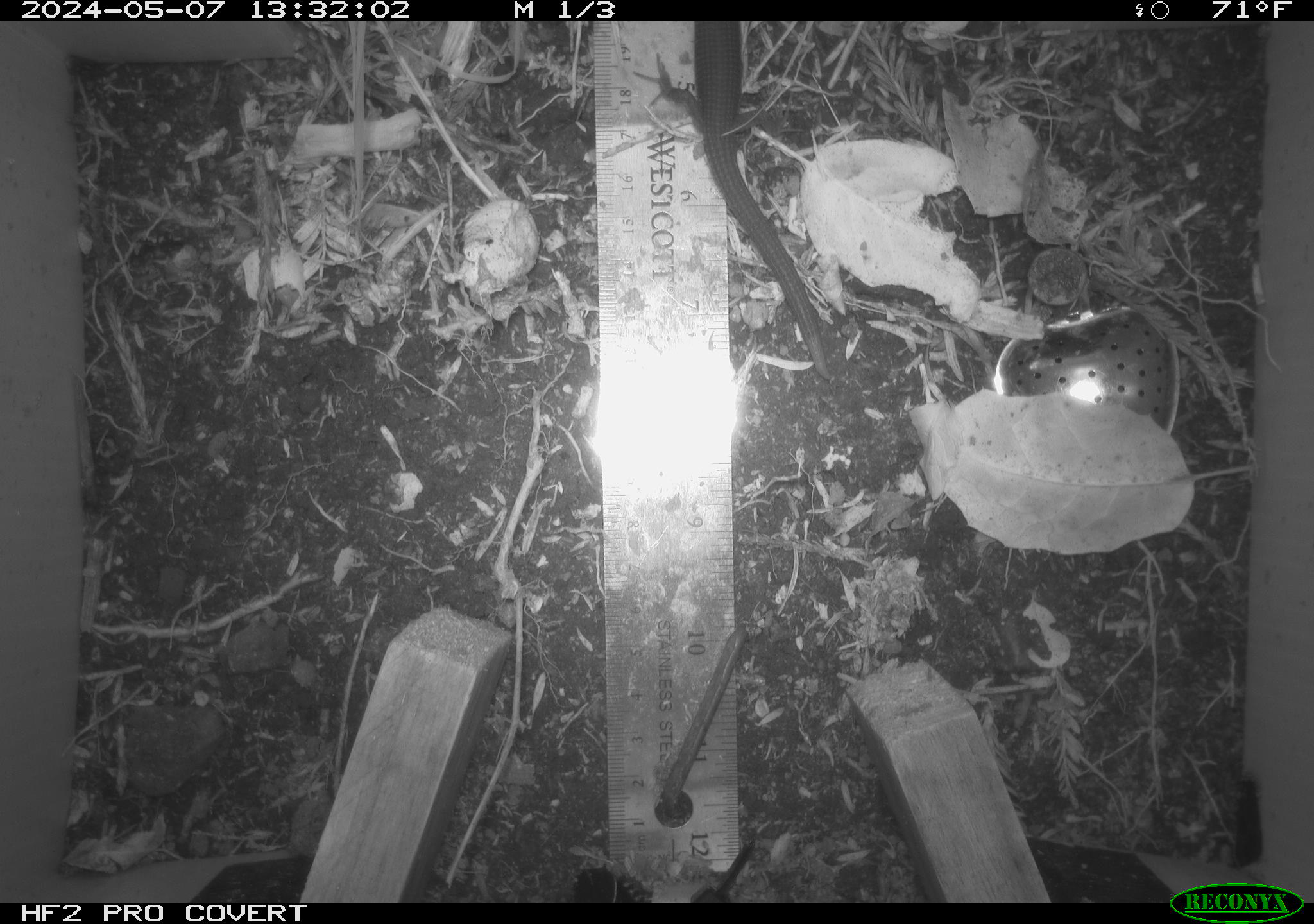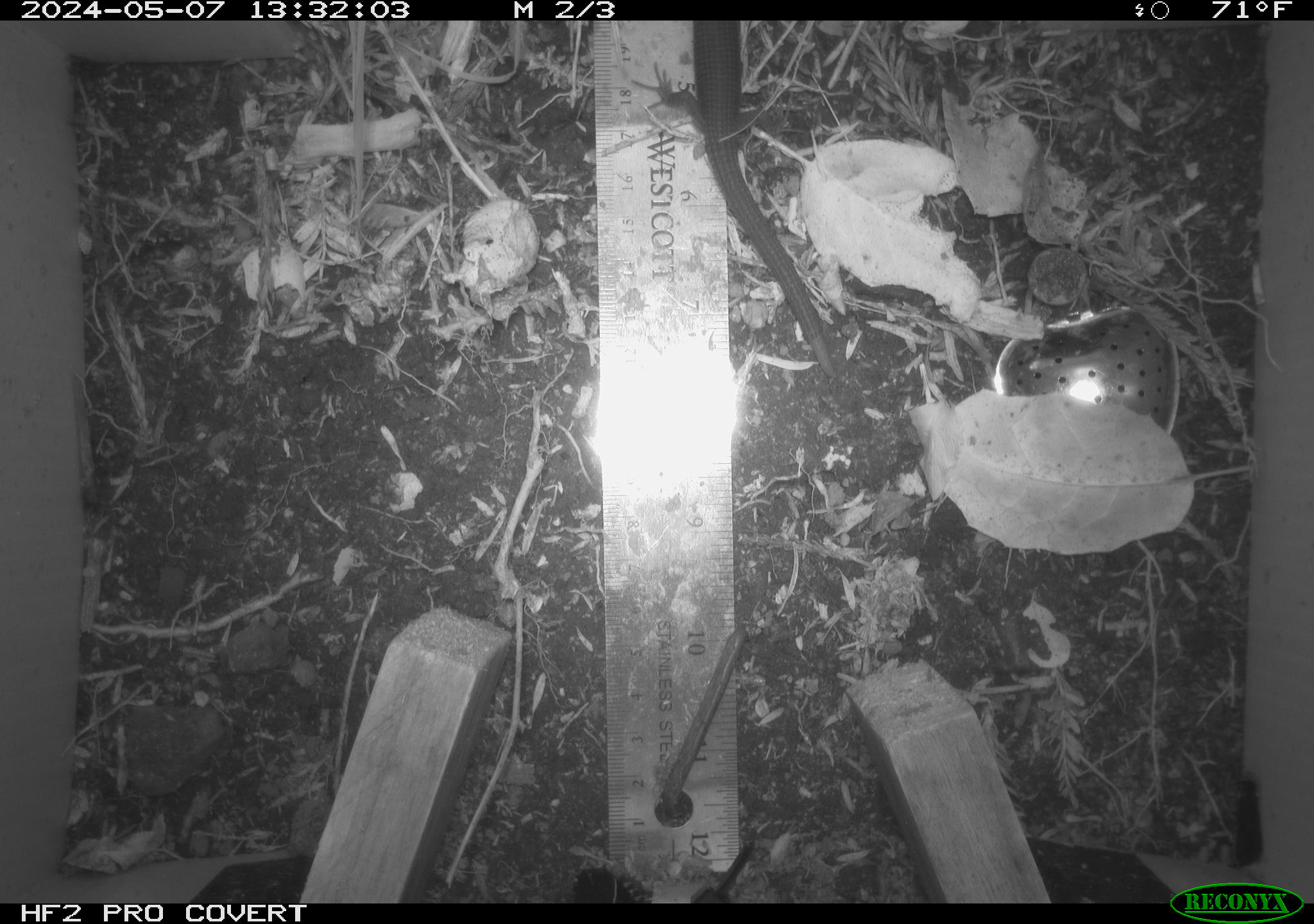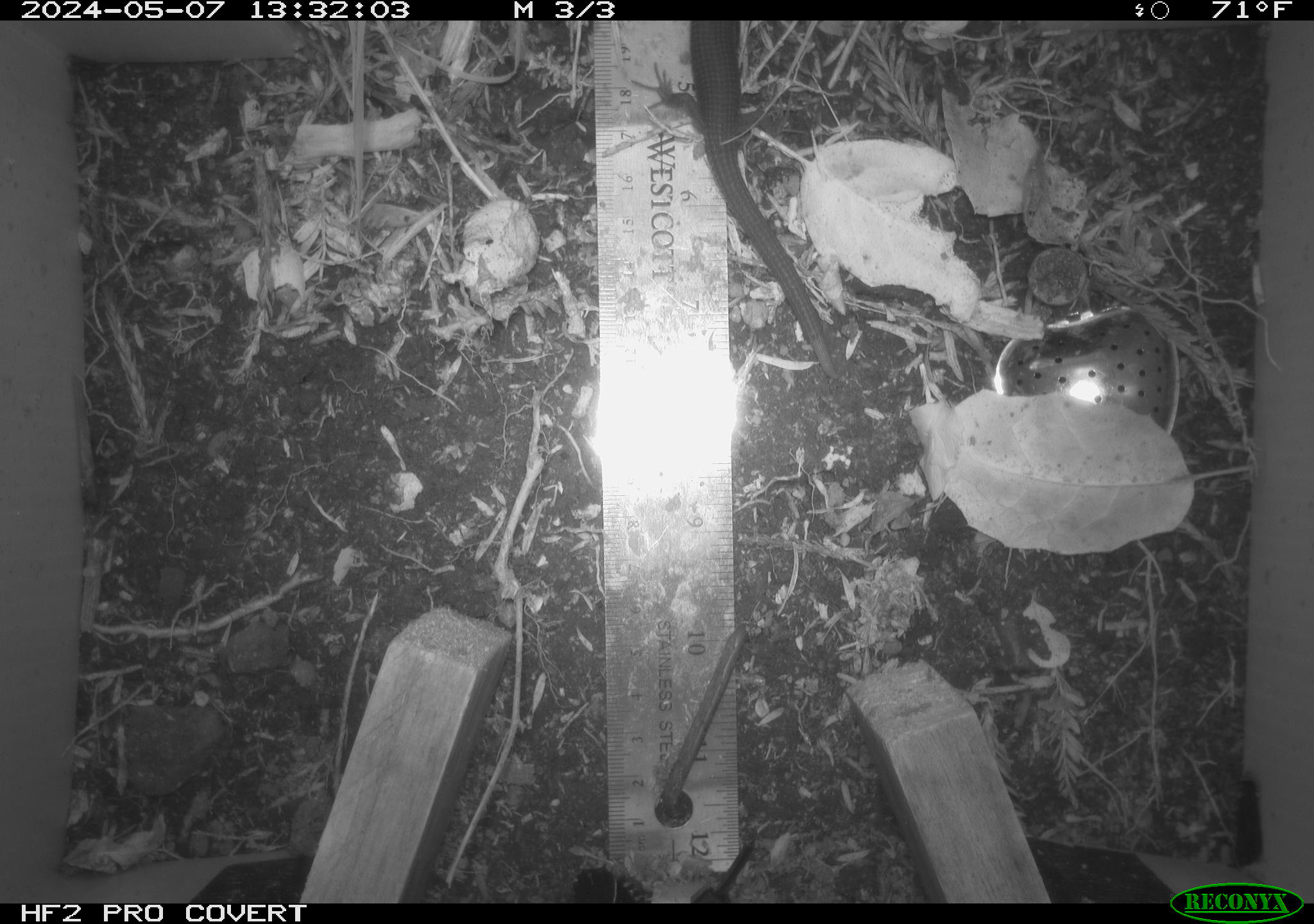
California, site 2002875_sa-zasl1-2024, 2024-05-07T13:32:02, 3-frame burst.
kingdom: Animalia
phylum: Chordata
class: Reptilia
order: Squamata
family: Anguidae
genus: Elgaria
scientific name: Elgaria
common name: alligator lizards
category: elgaria species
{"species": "elgaria species (alligator lizards) (Elgaria)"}